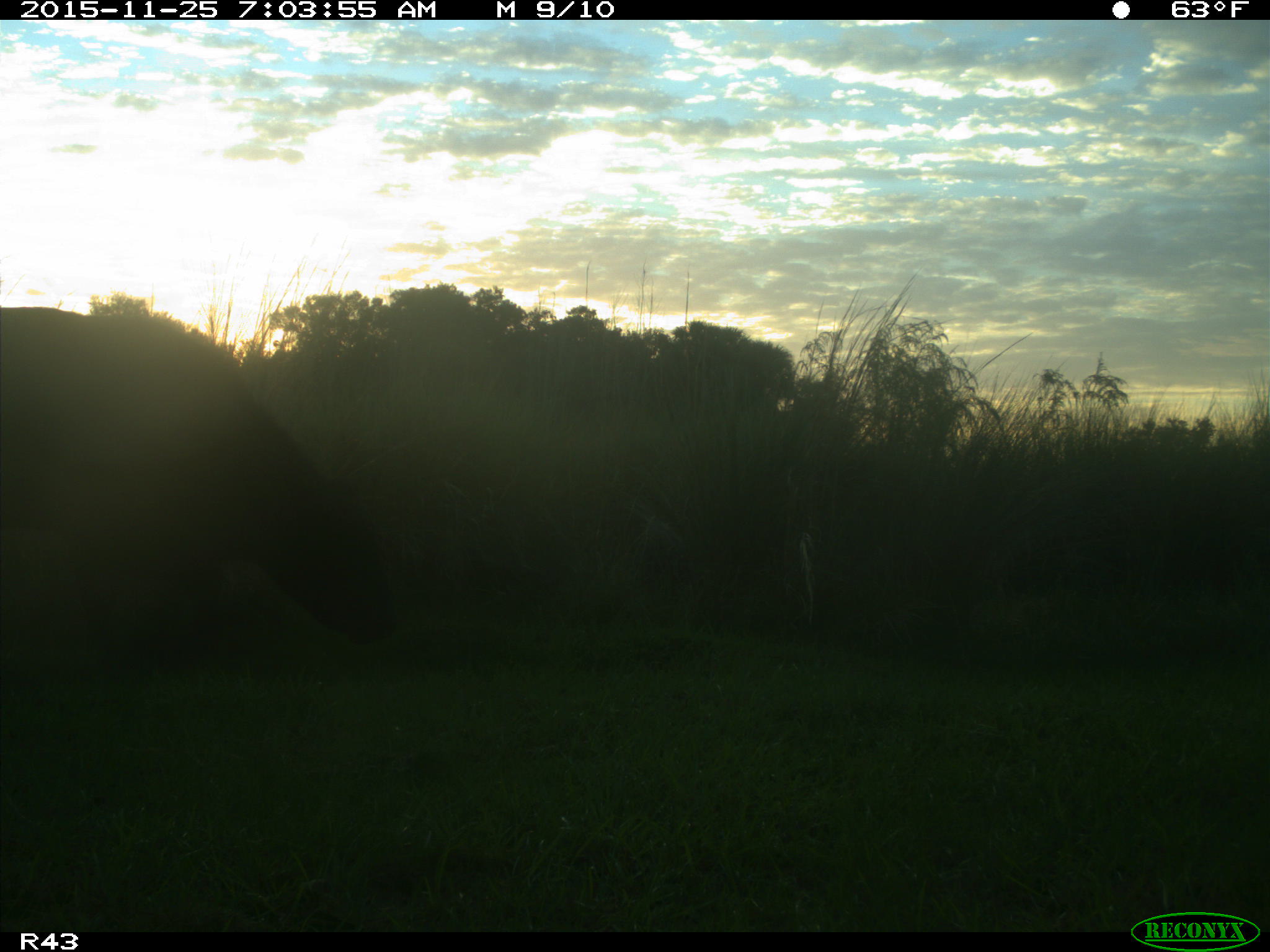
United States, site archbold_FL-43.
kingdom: Animalia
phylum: Chordata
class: Mammalia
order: Artiodactyla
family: Bovidae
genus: Bos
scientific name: Bos taurus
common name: domestic cow